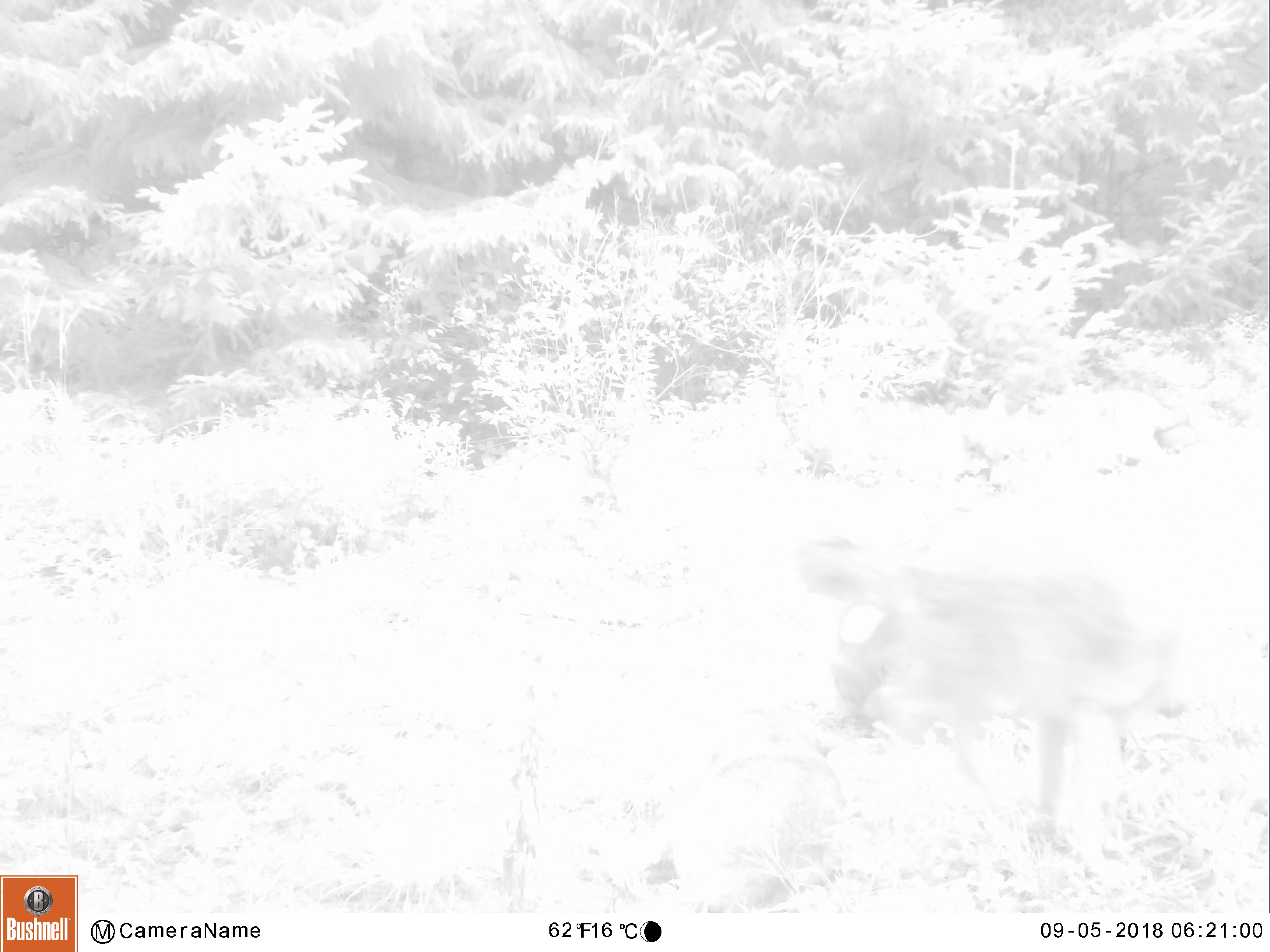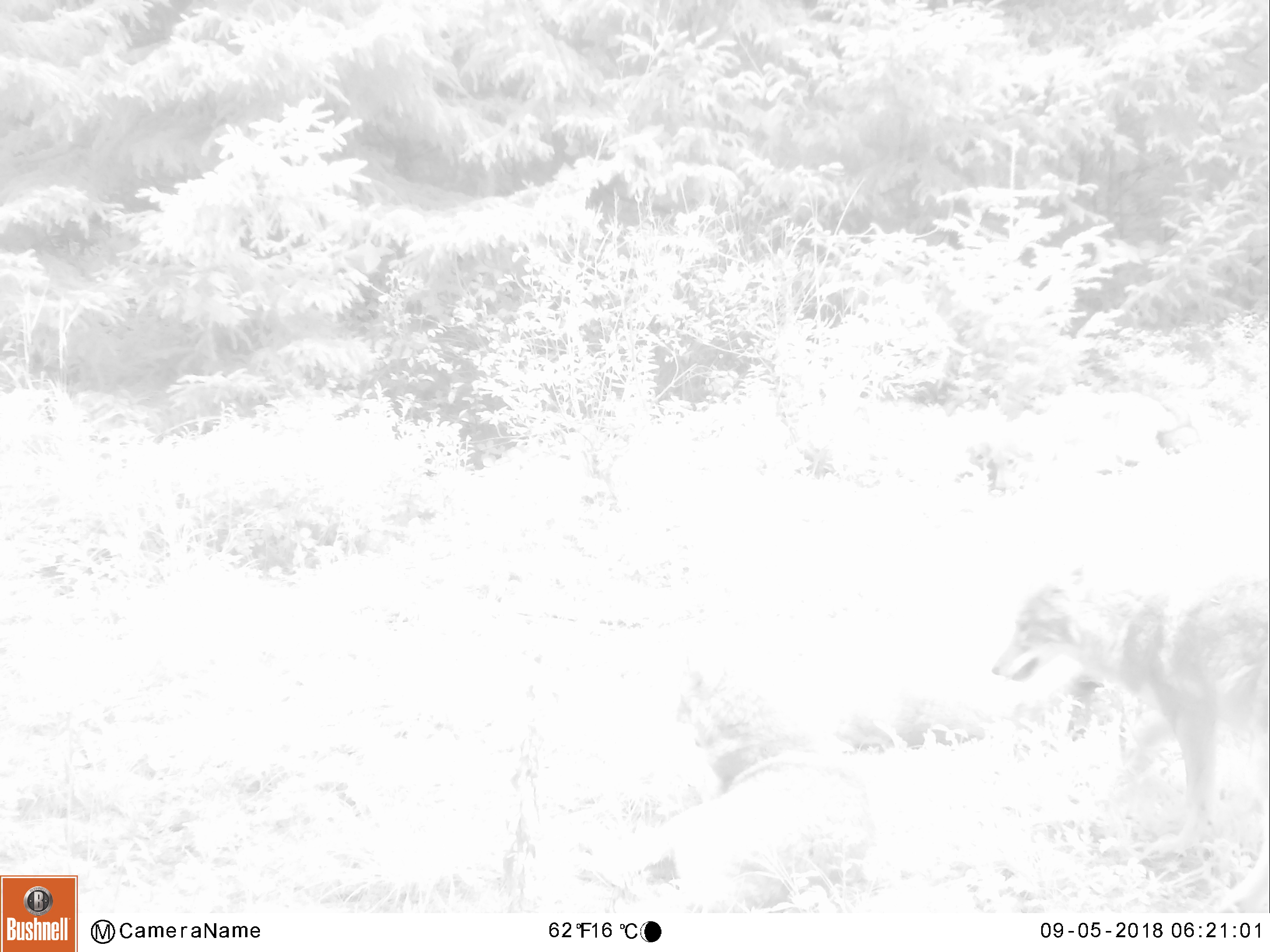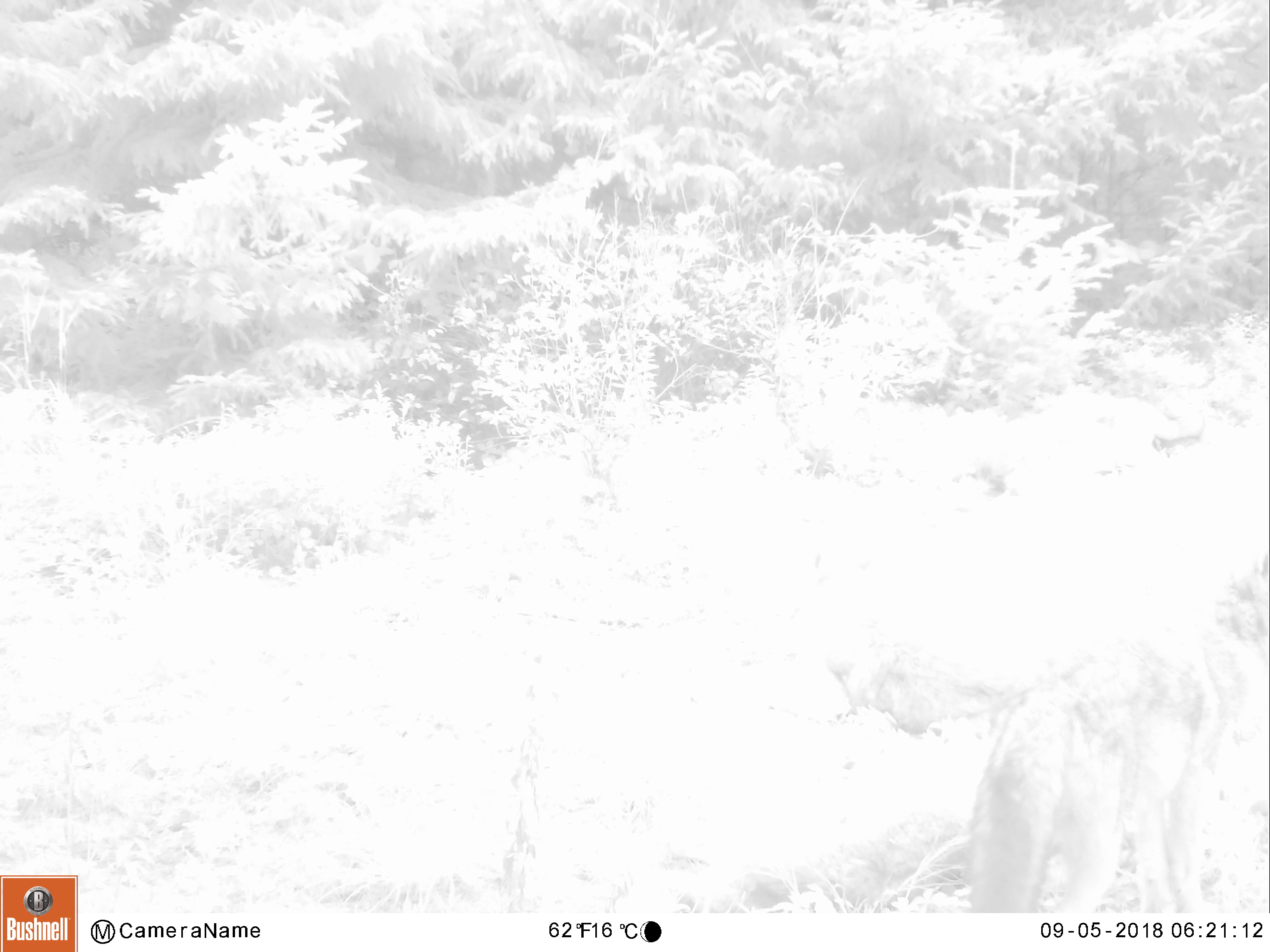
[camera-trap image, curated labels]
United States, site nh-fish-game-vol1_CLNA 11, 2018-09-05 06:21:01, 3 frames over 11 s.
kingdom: Animalia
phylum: Chordata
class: Mammalia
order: Carnivora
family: Canidae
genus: Canis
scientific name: Canis latrans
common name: coyote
Coyote (Canis latrans).